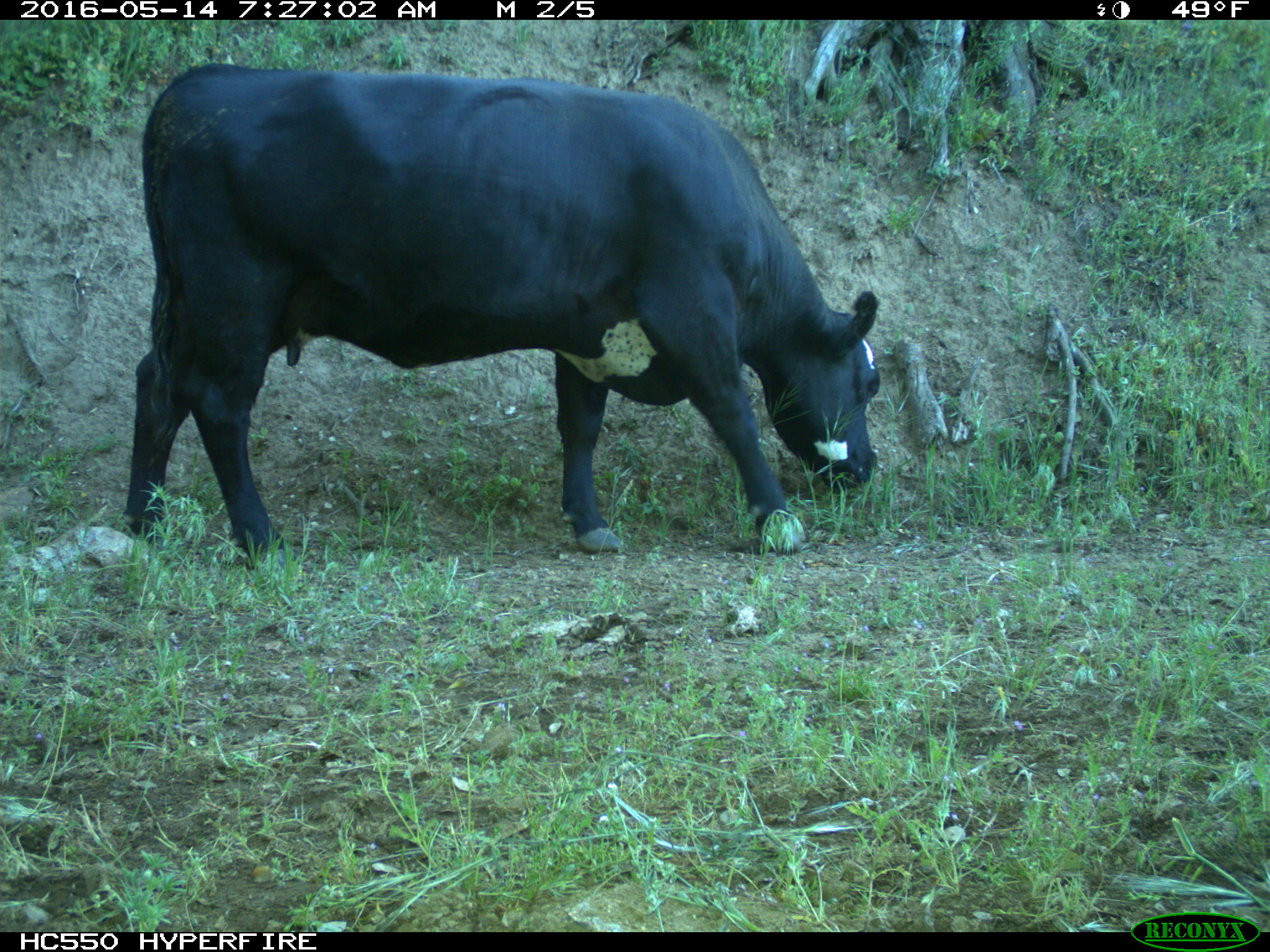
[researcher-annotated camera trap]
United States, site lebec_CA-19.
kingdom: Animalia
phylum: Chordata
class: Mammalia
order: Artiodactyla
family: Bovidae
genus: Bos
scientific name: Bos taurus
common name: domestic cow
Bos taurus (domestic cow).